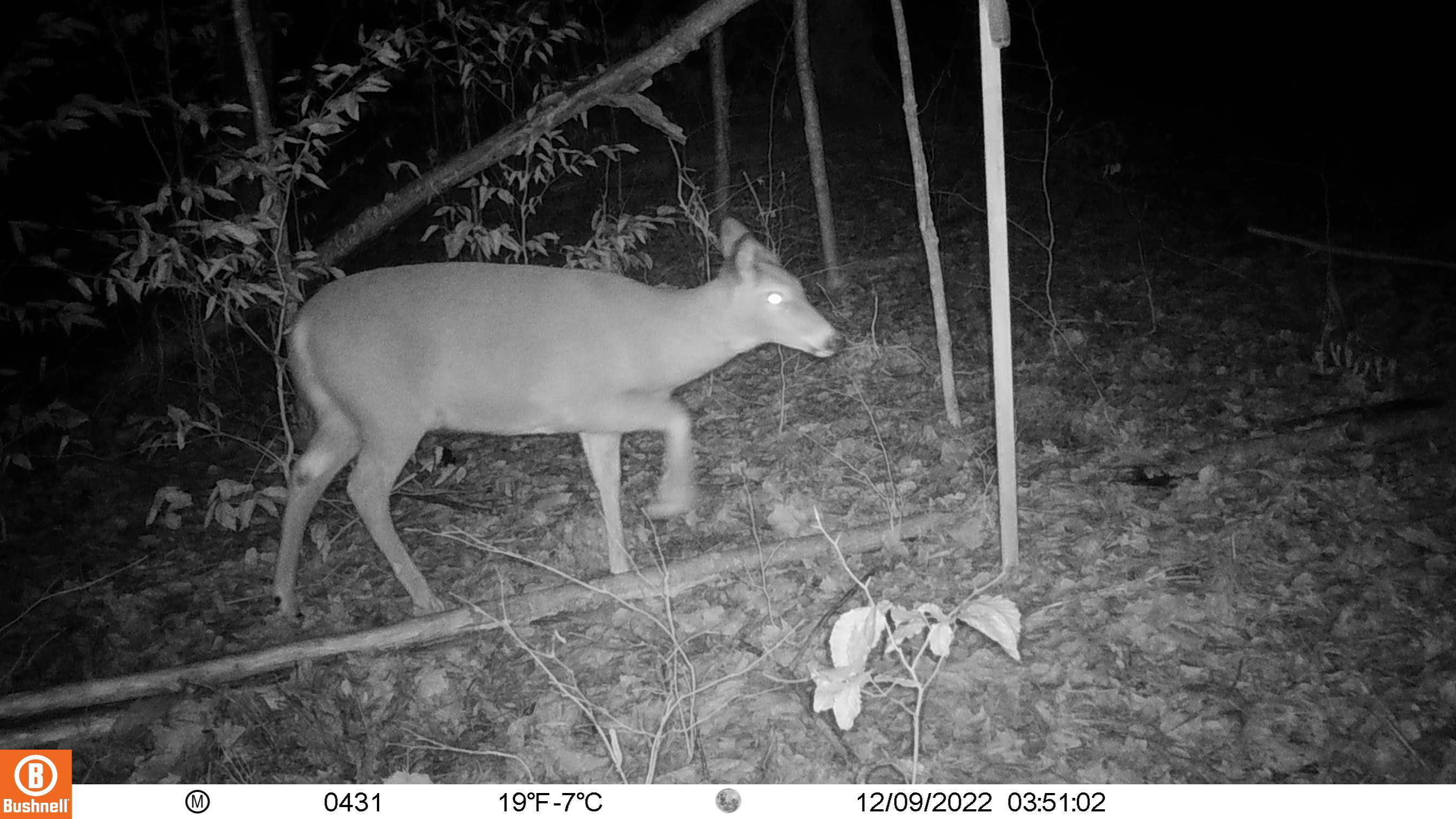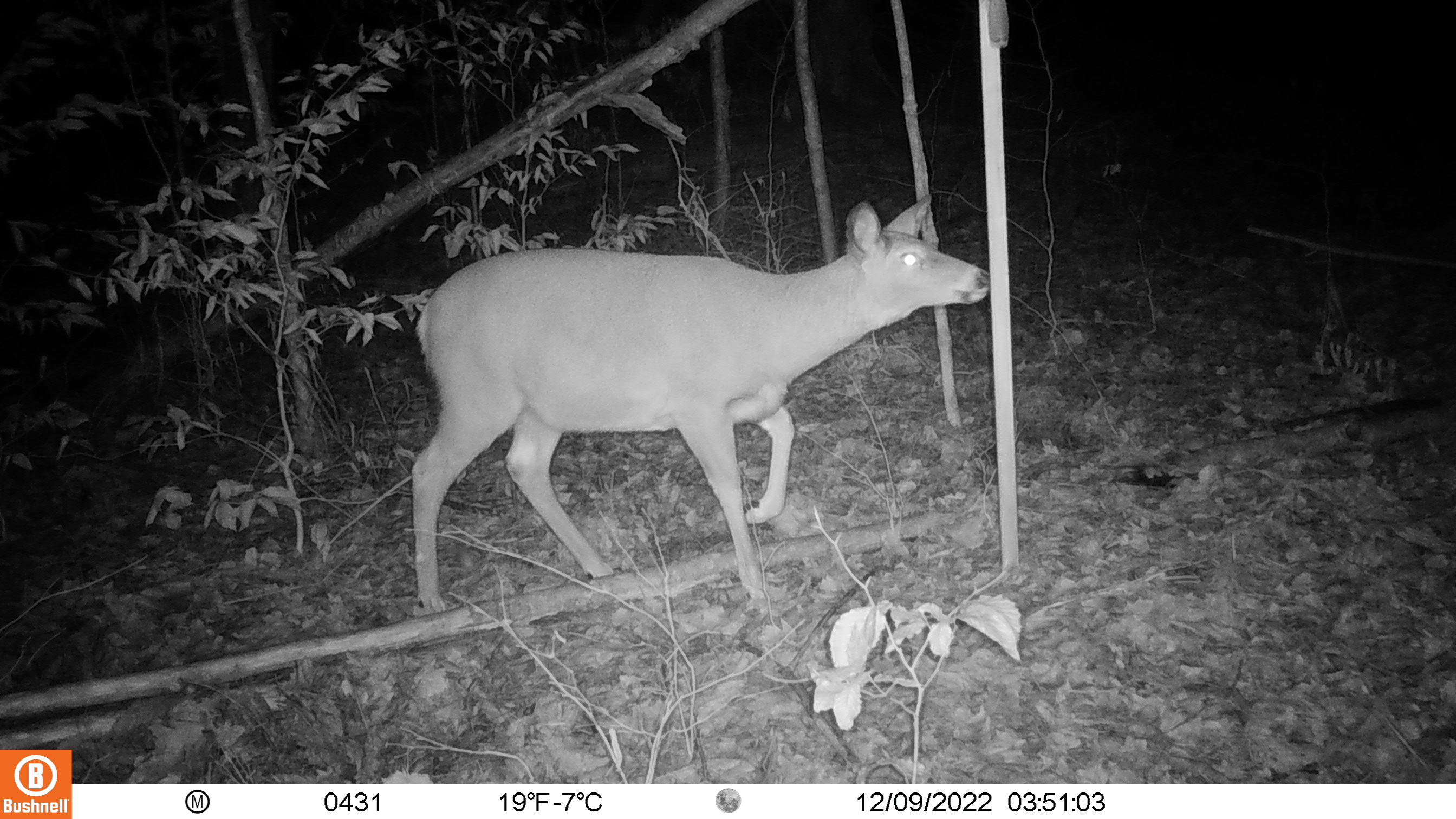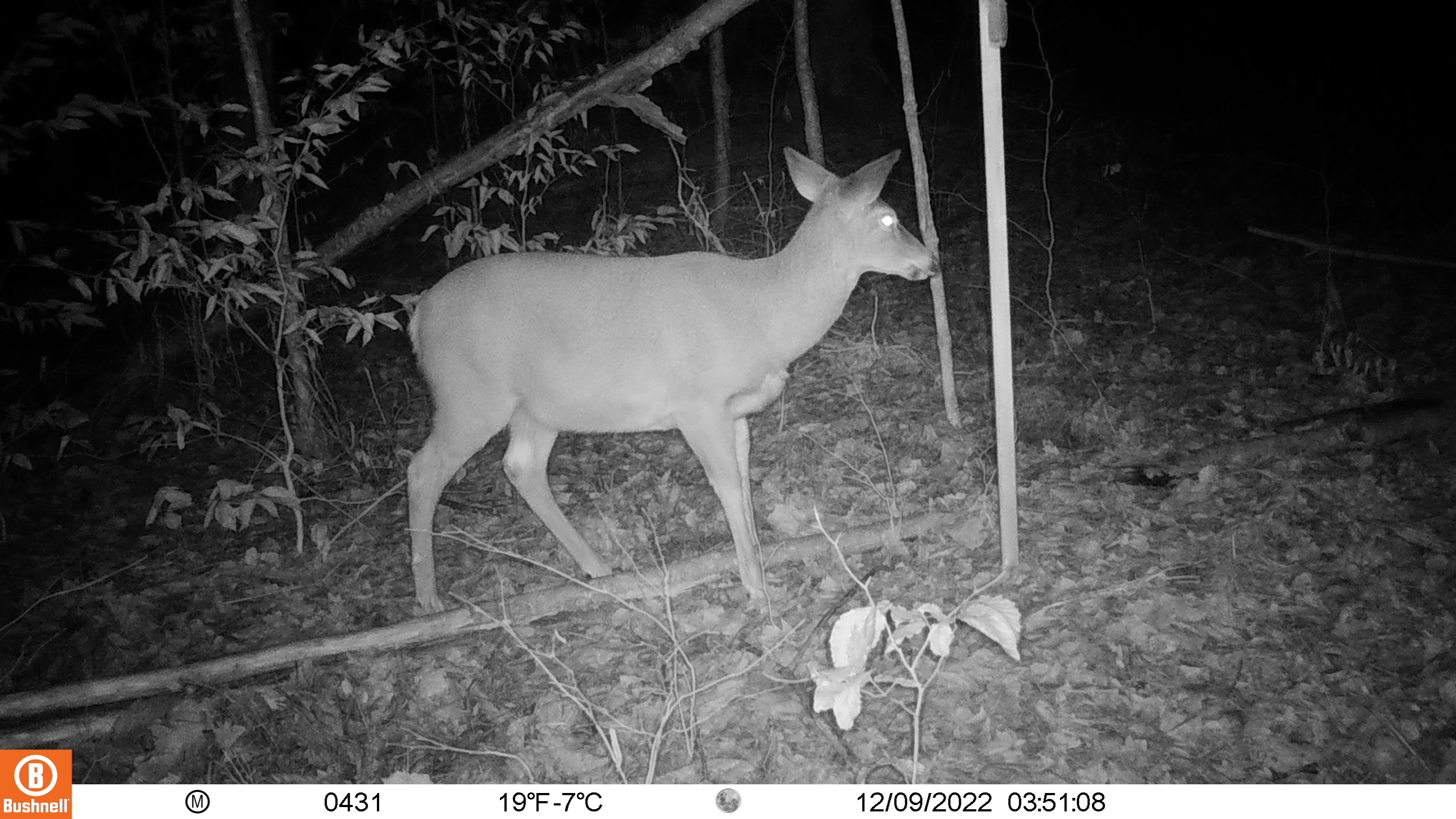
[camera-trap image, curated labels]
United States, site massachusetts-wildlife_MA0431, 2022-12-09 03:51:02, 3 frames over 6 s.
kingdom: Animalia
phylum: Chordata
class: Mammalia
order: Artiodactyla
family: Cervidae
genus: Odocoileus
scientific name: Odocoileus virginianus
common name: white-tailed deer